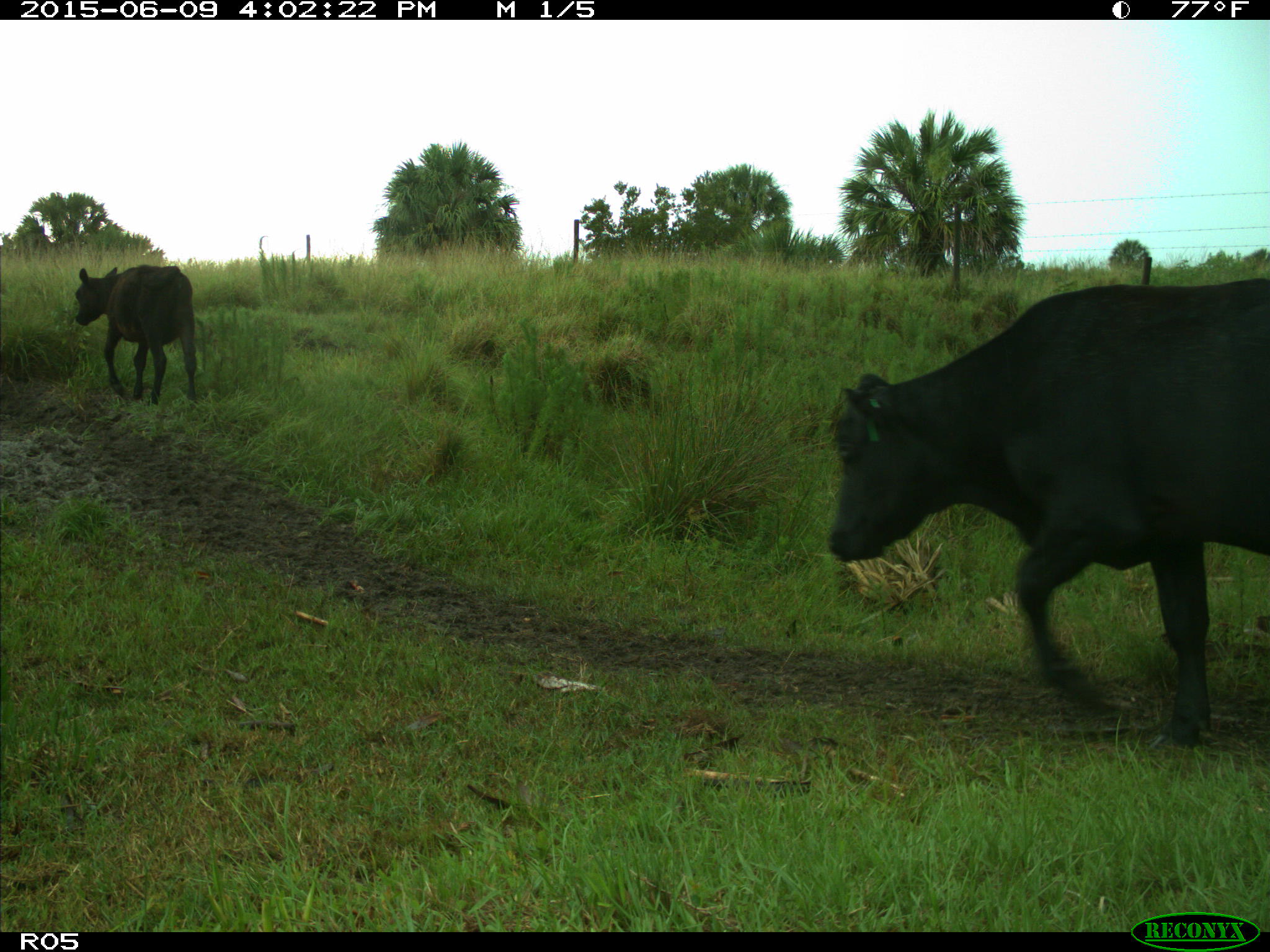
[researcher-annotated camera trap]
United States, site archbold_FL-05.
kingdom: Animalia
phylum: Chordata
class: Mammalia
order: Artiodactyla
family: Bovidae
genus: Bos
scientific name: Bos taurus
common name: domestic cow